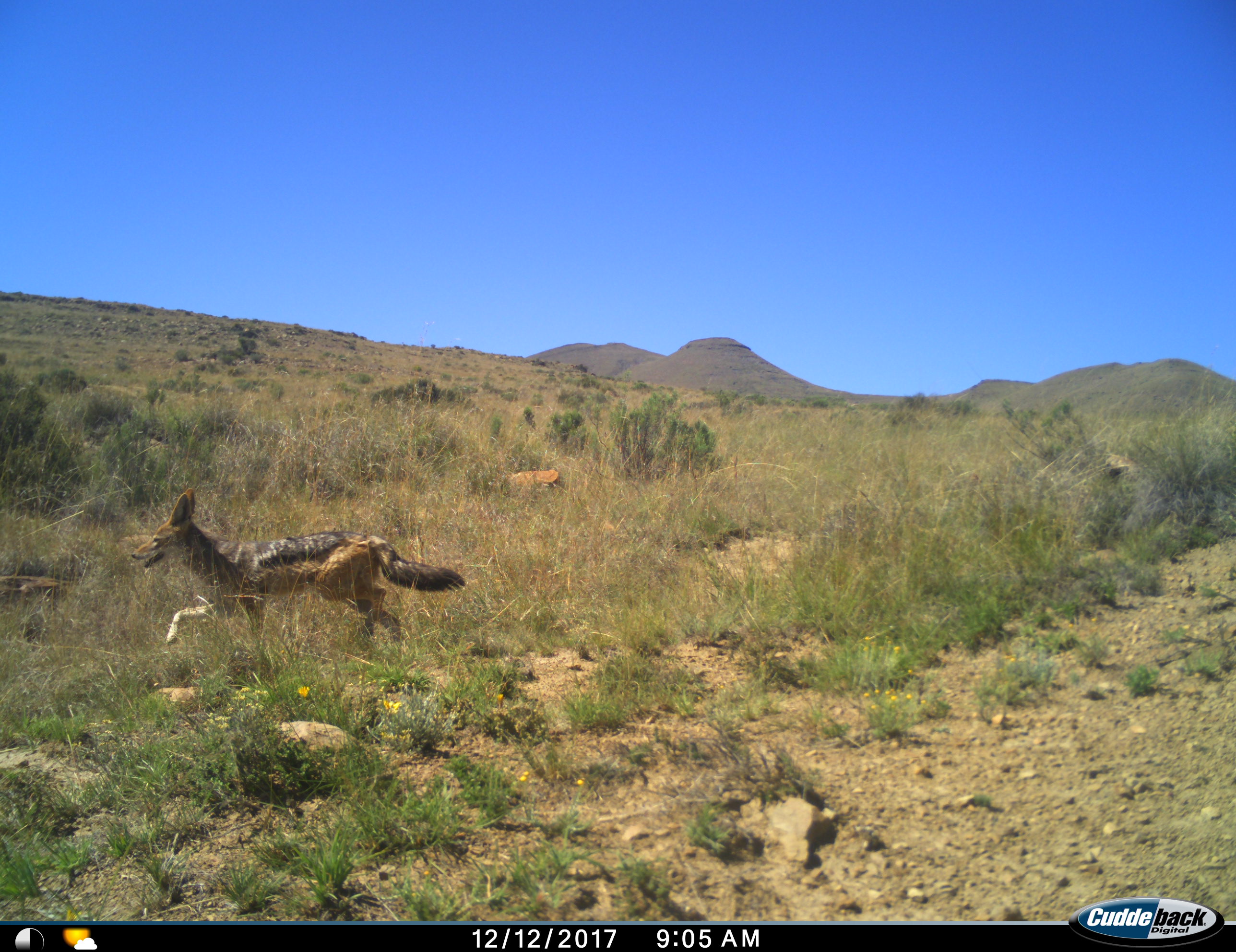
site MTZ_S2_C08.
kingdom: Animalia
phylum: Chordata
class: Mammalia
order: Carnivora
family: Canidae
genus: Lupulella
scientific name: Lupulella mesomelas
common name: black-backed jackal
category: jackalblackbacked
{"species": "jackalblackbacked (black-backed jackal) (Lupulella mesomelas)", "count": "1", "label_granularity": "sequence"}